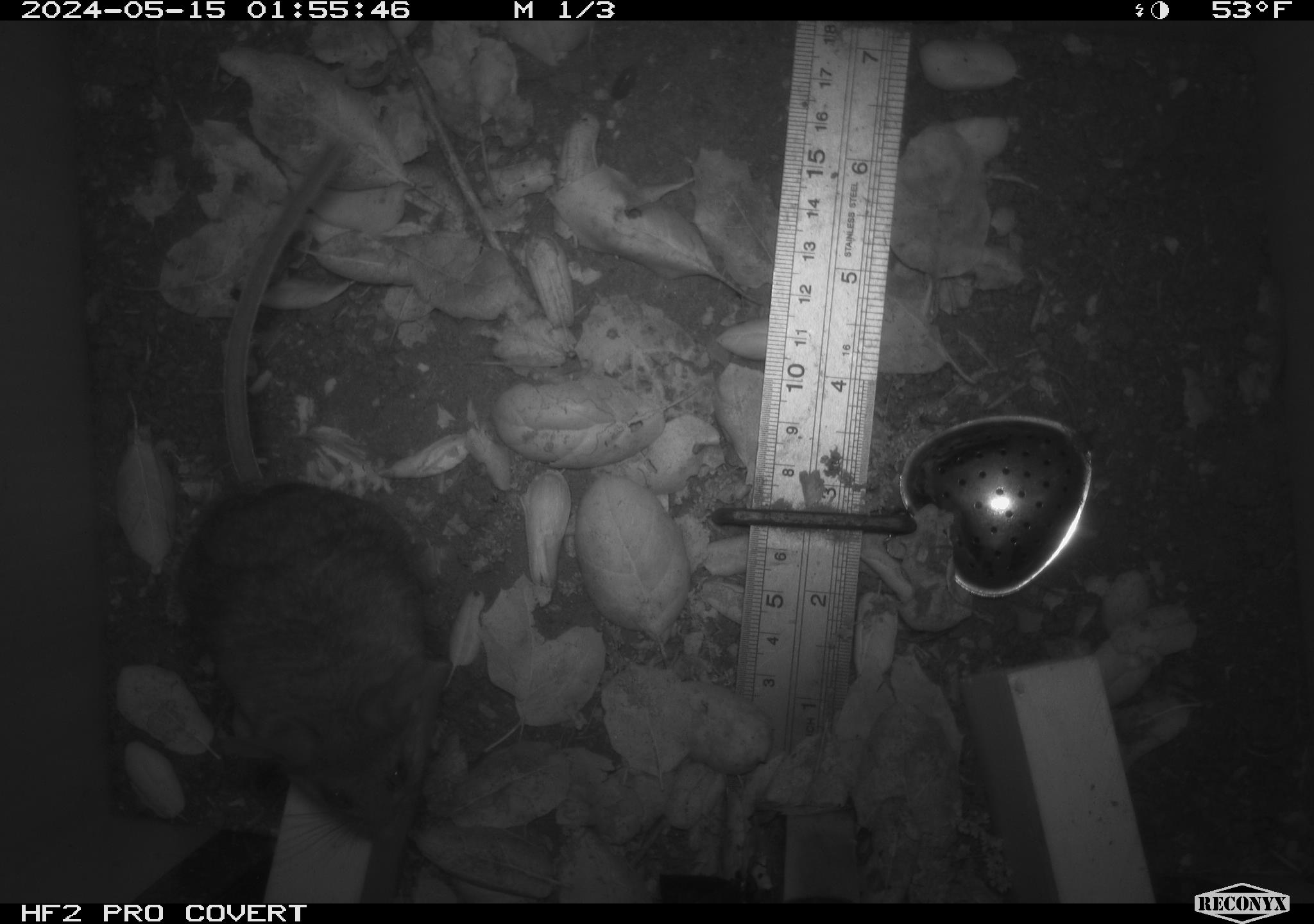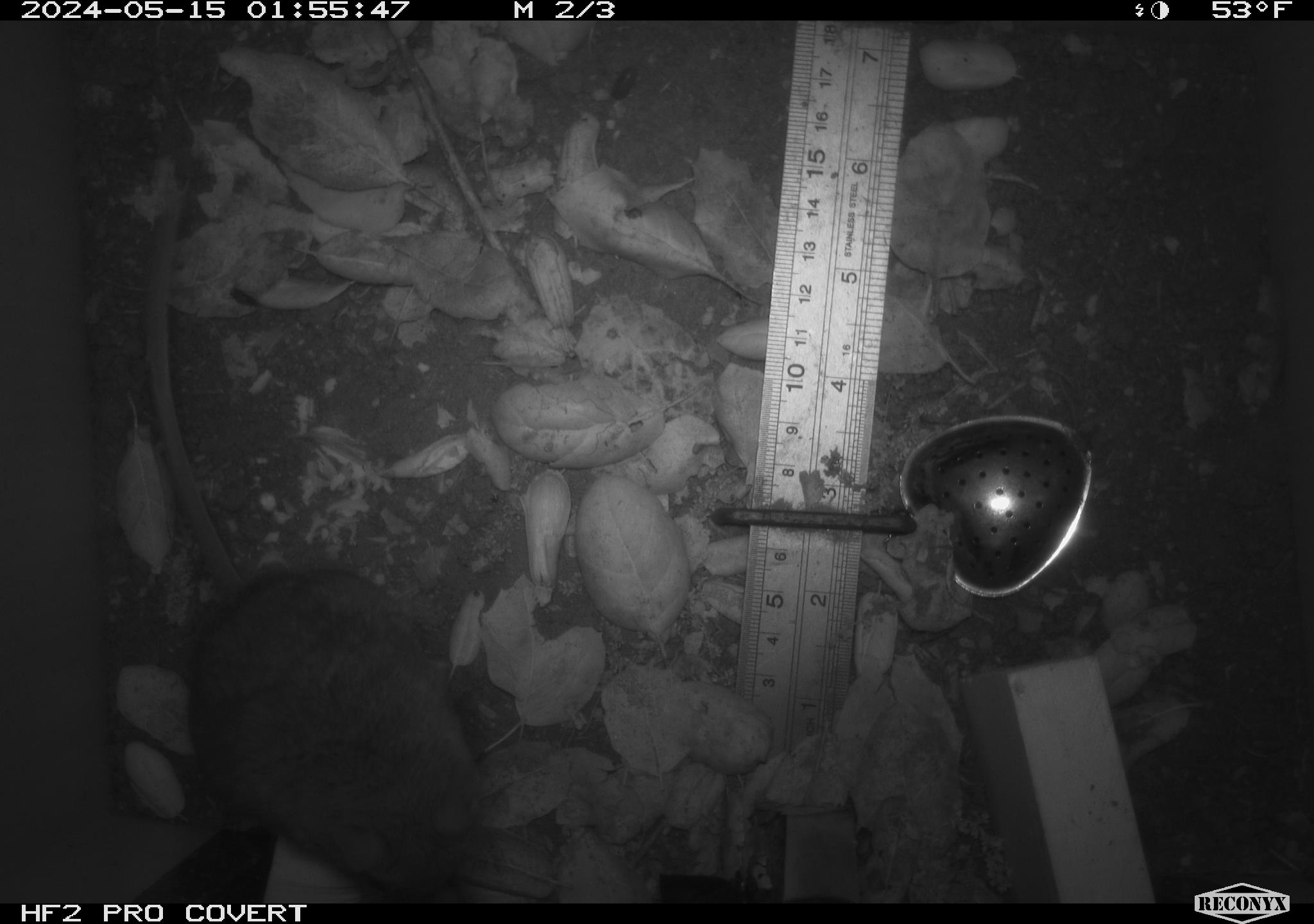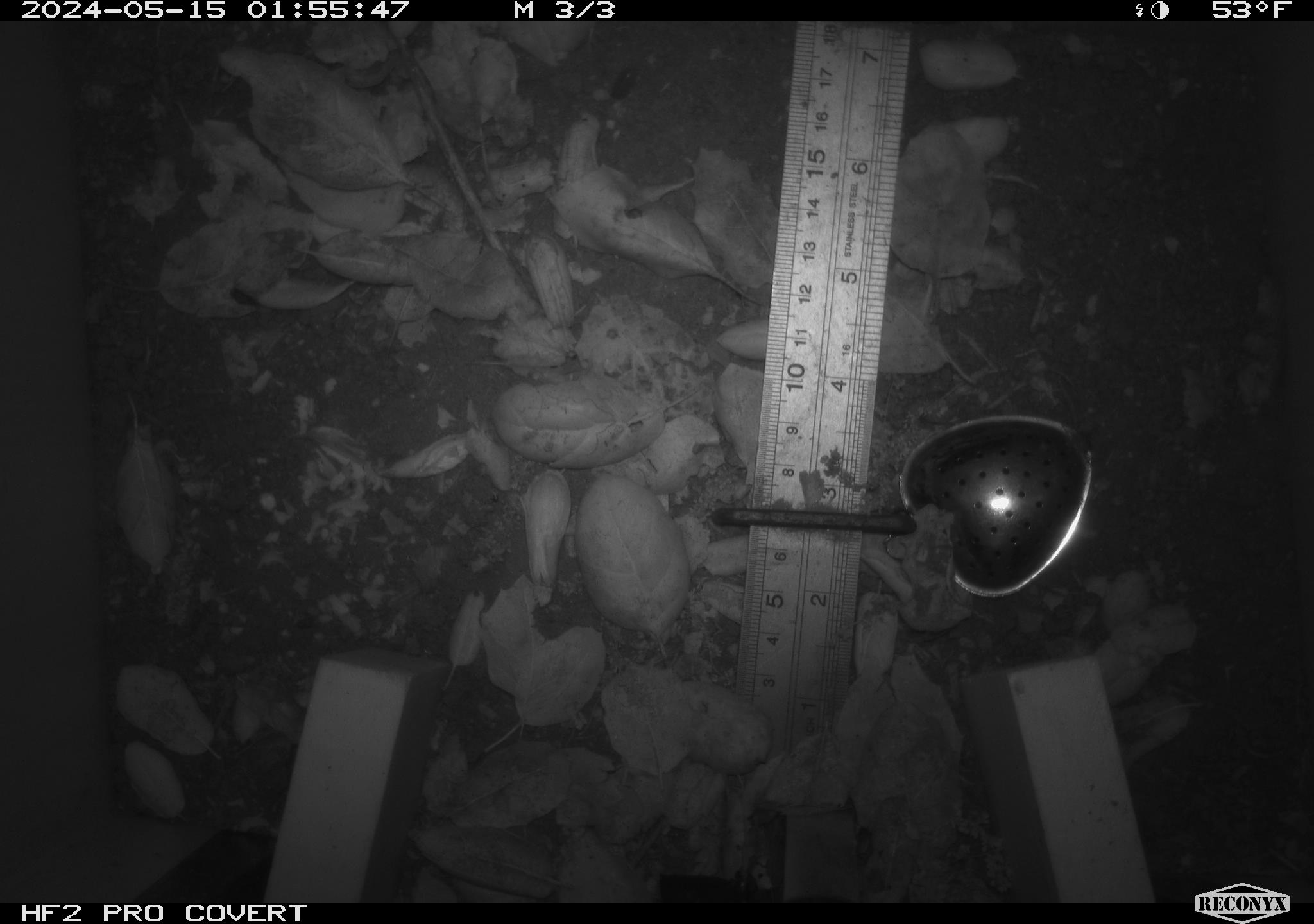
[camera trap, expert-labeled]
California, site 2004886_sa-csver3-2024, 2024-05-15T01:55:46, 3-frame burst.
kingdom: Animalia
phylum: Chordata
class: Mammalia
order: Rodentia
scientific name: Rodentia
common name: rodent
Rodent (Rodentia).